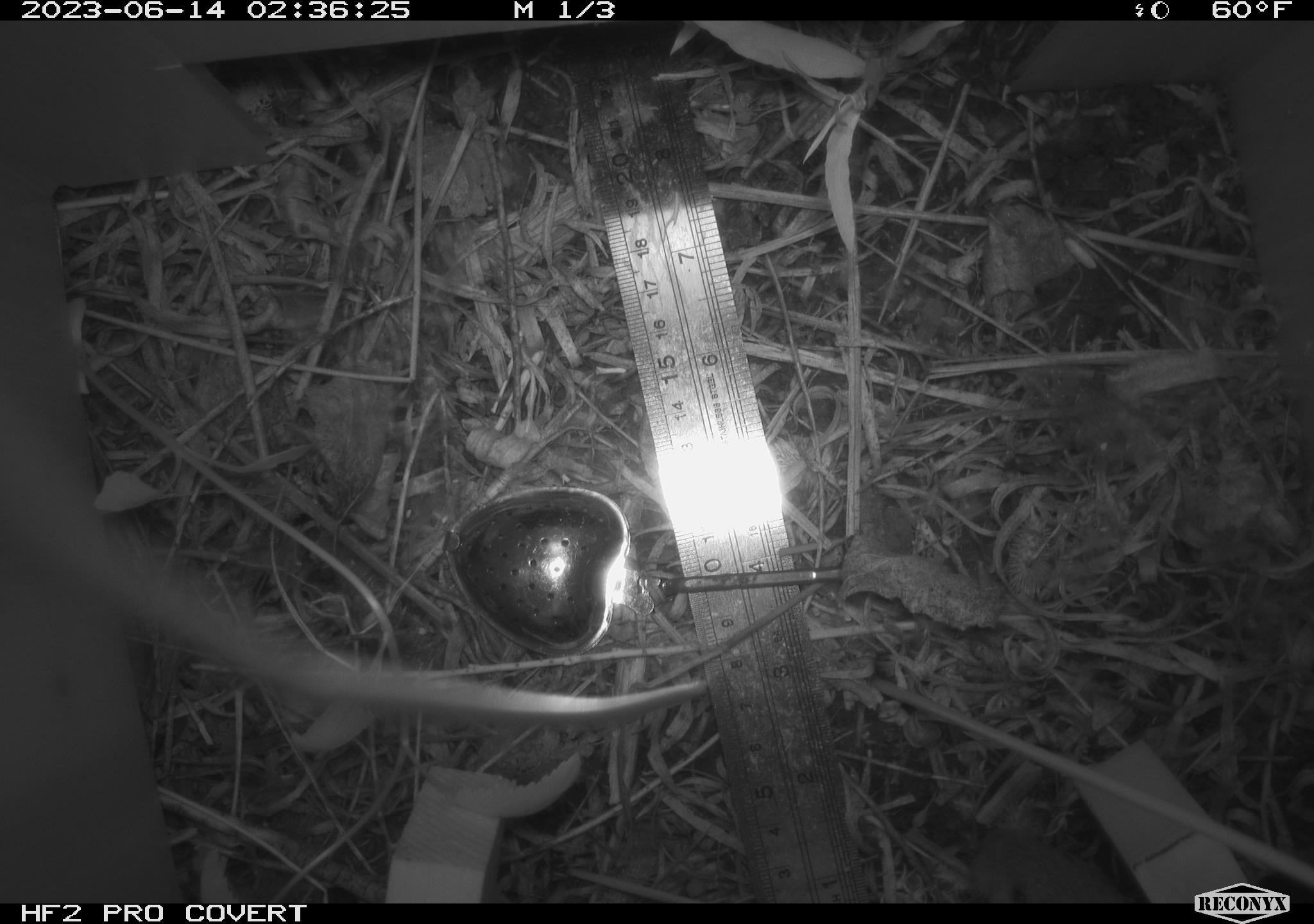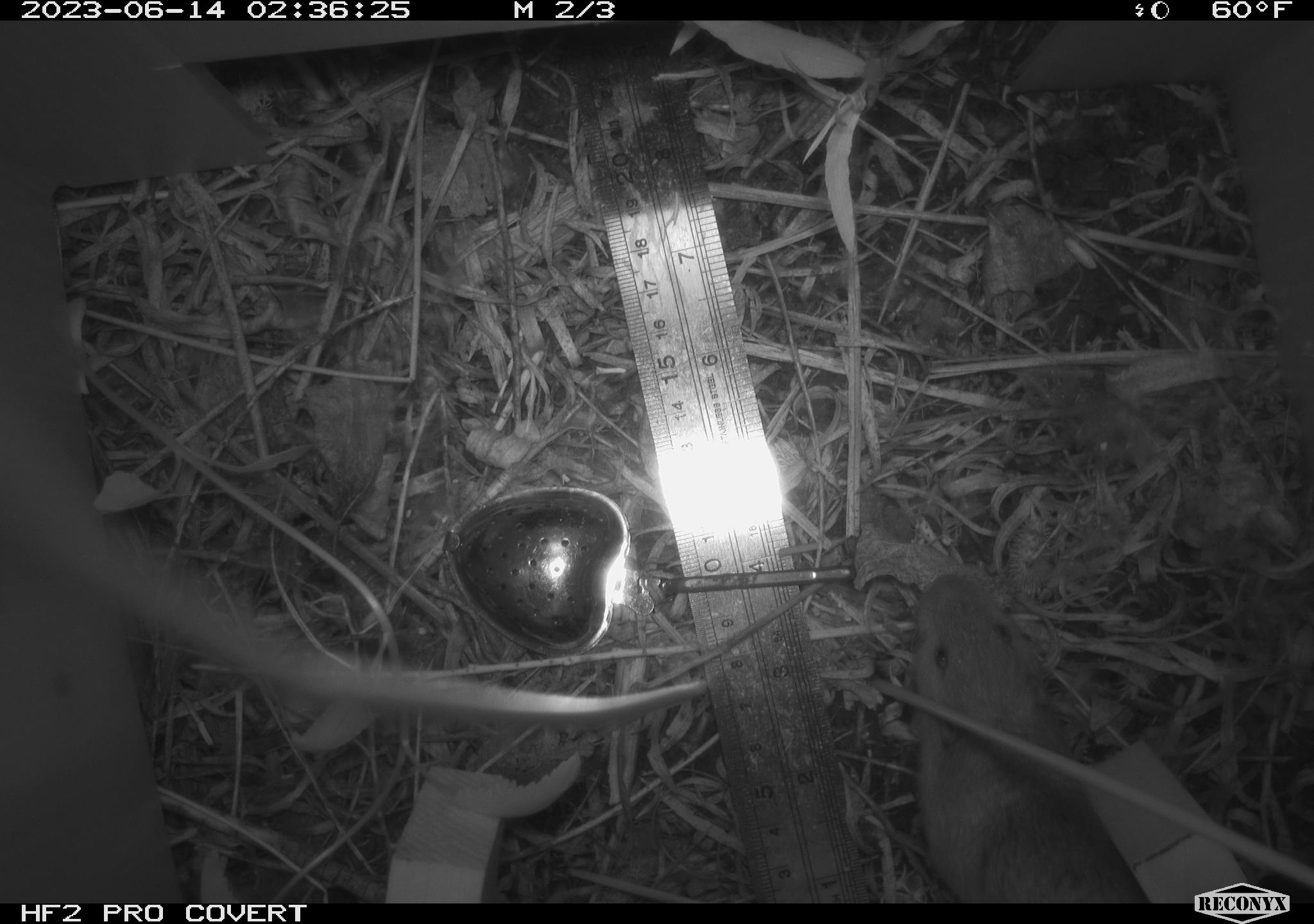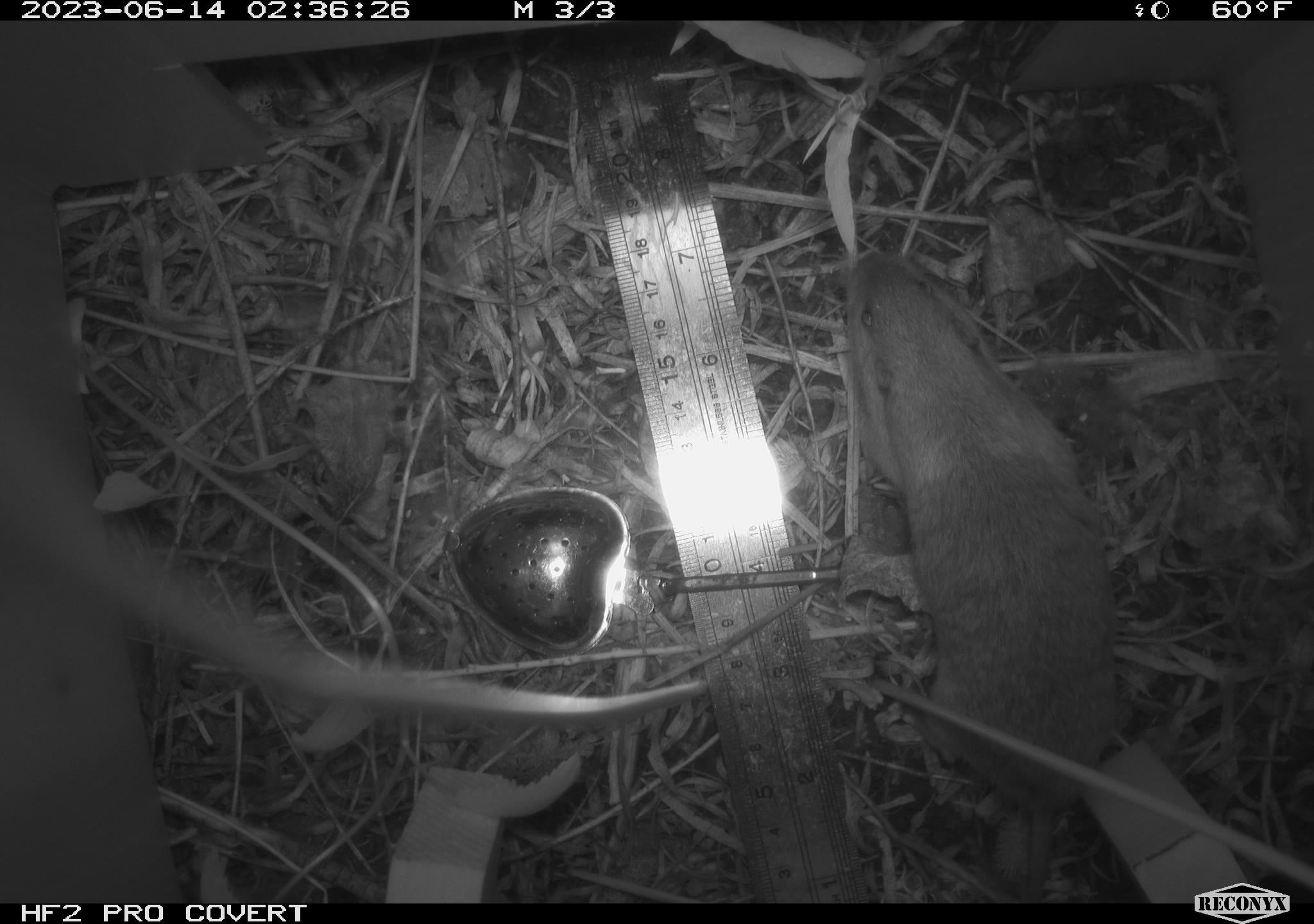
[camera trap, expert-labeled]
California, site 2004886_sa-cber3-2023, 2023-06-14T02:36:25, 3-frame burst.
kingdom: Animalia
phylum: Chordata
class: Mammalia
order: Rodentia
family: Cricetidae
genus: Microtus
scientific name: Microtus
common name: meadow vole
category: microtus species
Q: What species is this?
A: Microtus species (meadow vole) (Microtus).